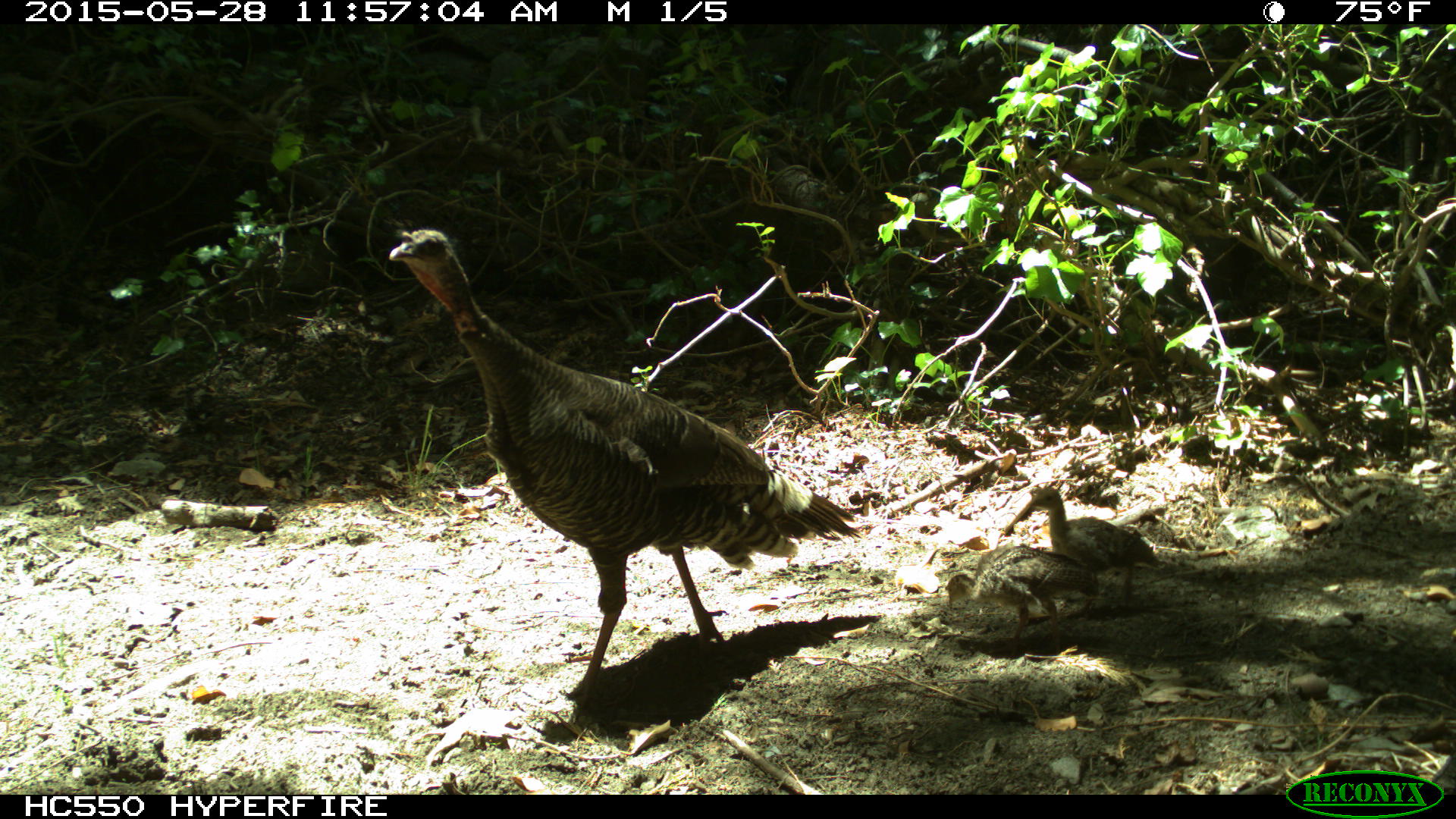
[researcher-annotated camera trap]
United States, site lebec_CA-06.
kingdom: Animalia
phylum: Chordata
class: Aves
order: Galliformes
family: Phasianidae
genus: Meleagris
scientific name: Meleagris gallopavo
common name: wild turkey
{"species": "Meleagris gallopavo (wild turkey)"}